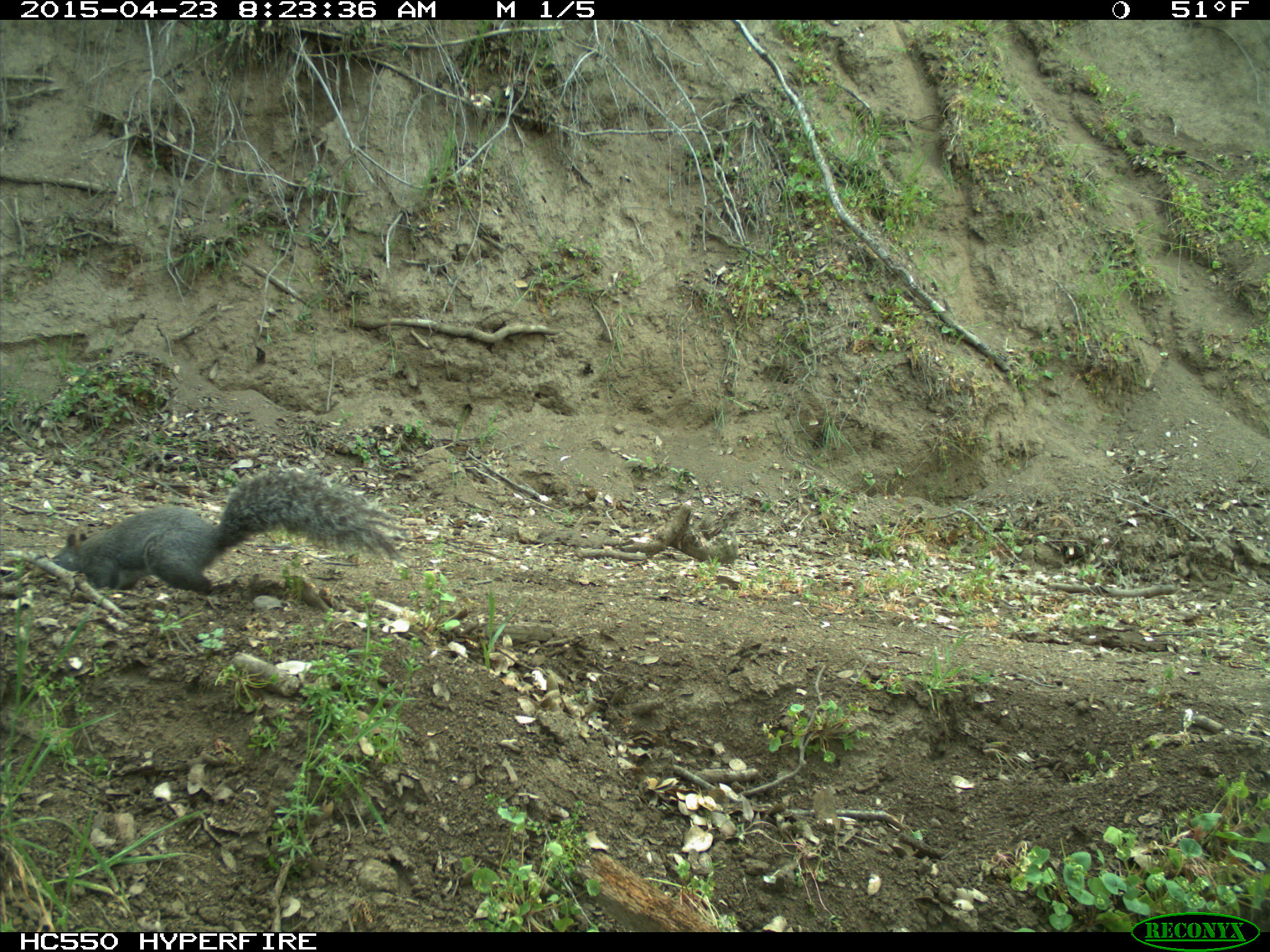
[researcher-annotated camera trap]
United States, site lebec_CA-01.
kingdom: Animalia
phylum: Chordata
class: Mammalia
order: Rodentia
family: Sciuridae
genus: Sciurus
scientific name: Sciurus carolinensis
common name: eastern gray squirrel